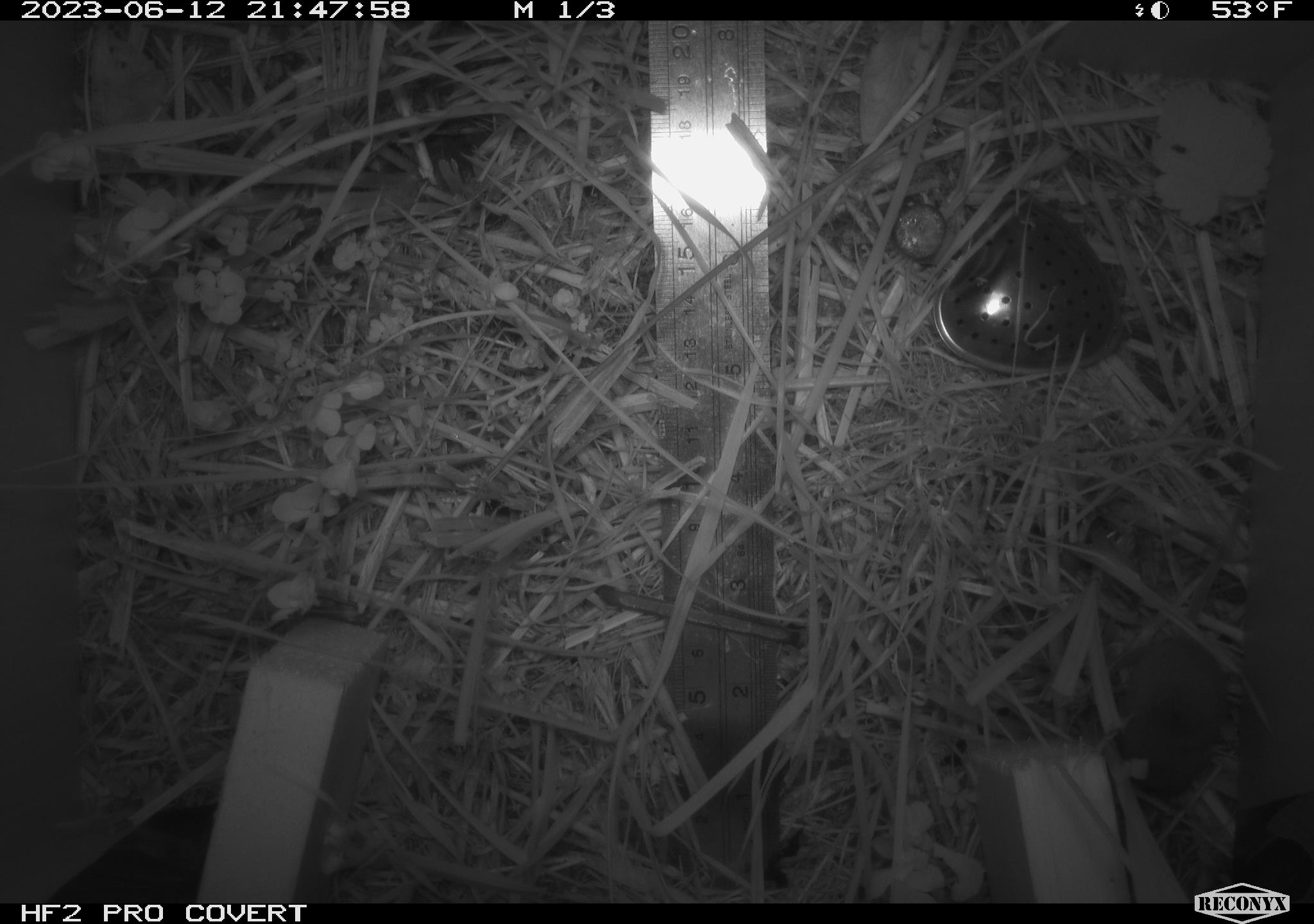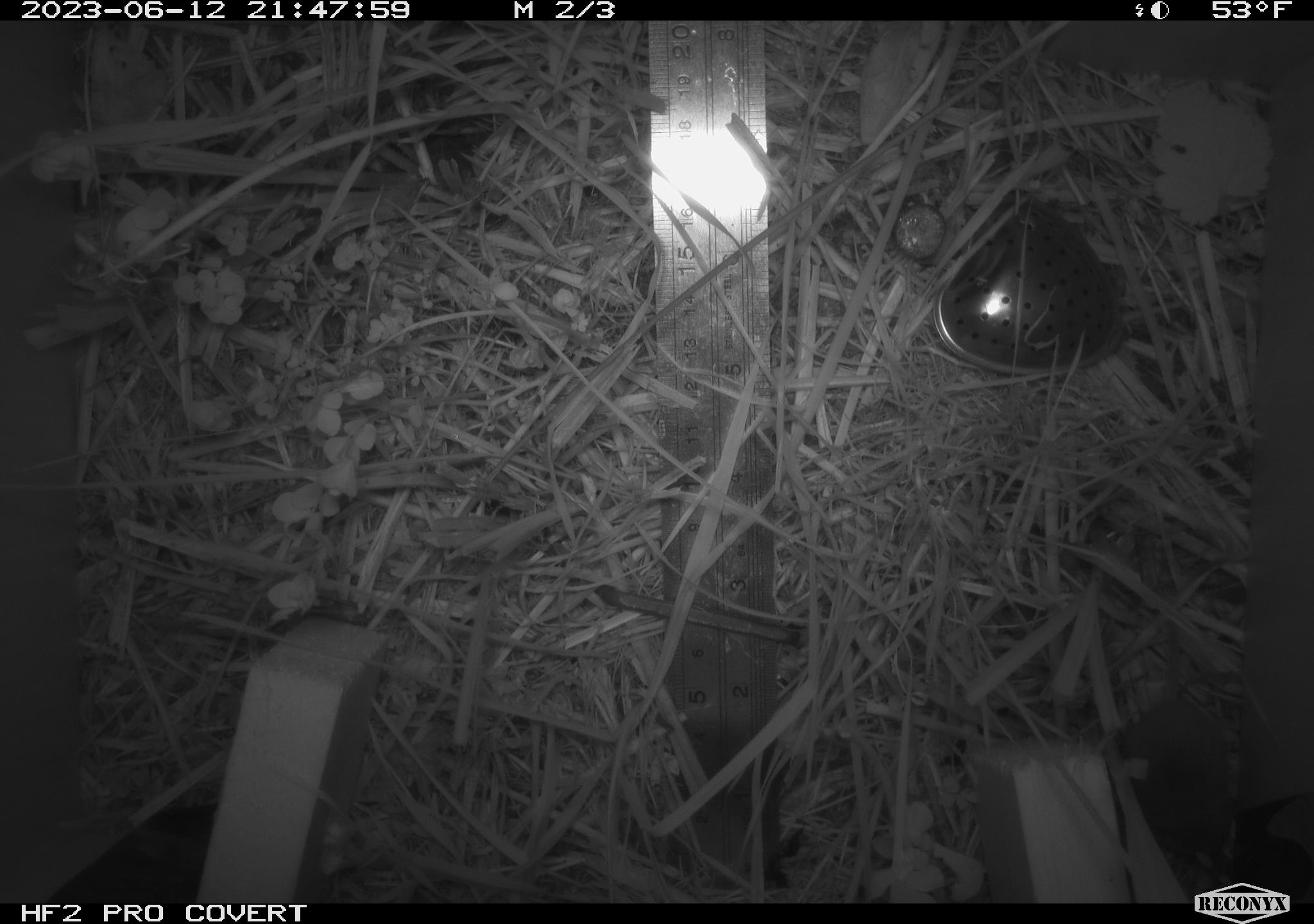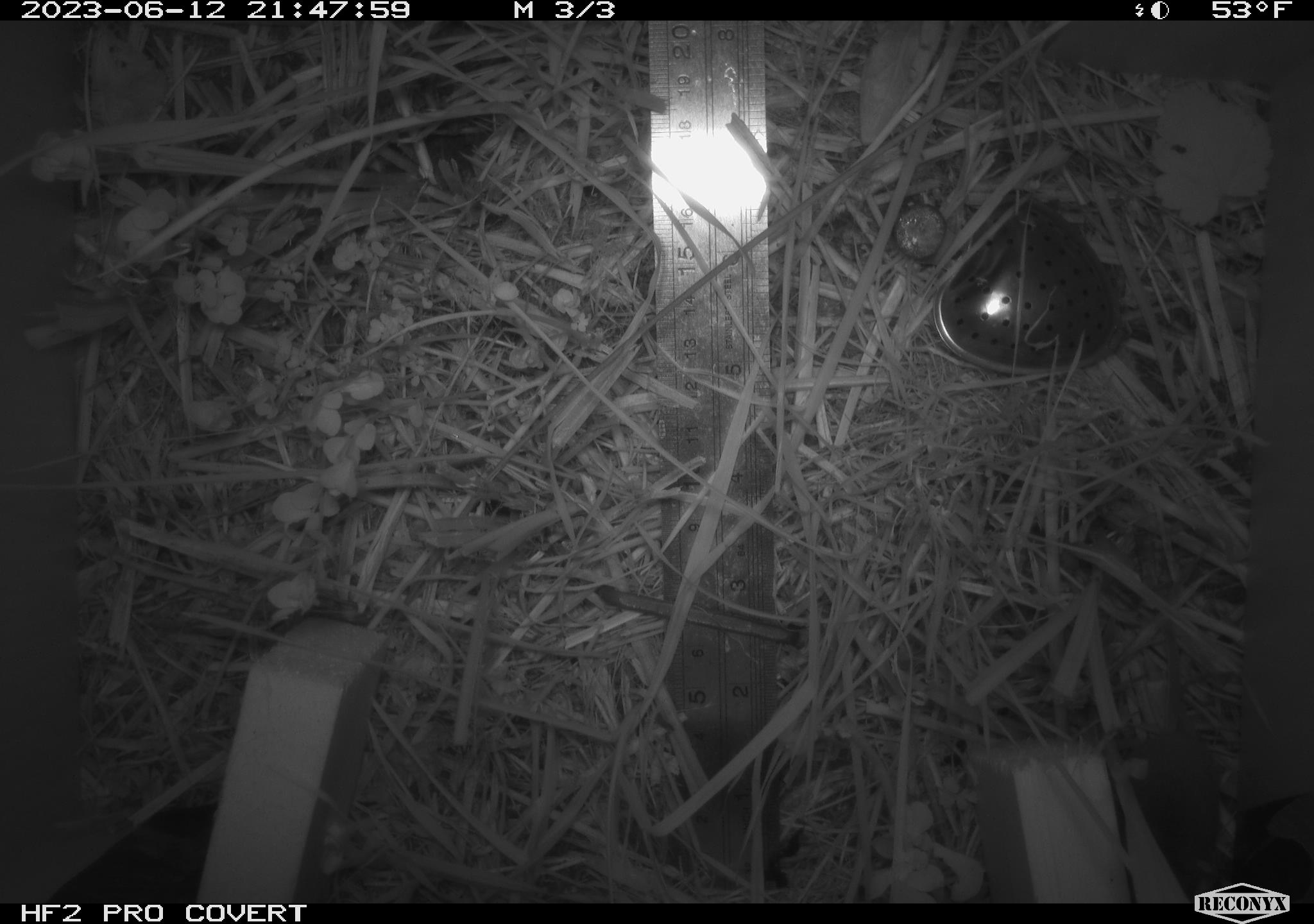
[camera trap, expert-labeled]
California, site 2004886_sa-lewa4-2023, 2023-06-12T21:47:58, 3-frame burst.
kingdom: Animalia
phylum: Chordata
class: Mammalia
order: Eulipotyphla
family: Soricidae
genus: Sorex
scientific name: Sorex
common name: long-tailed shrew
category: sorex species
Sorex species (long-tailed shrew) (Sorex).